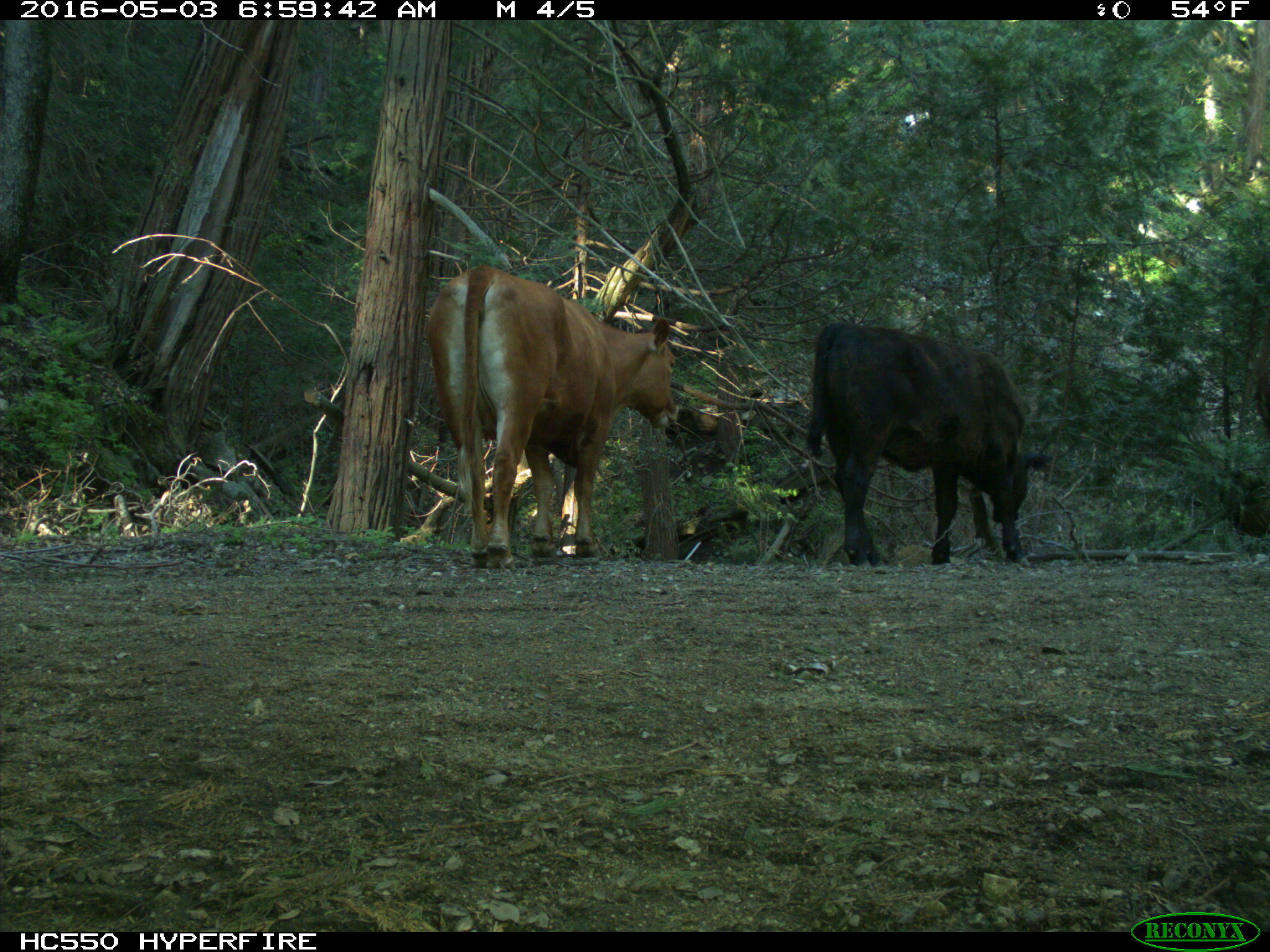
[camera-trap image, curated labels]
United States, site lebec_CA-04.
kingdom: Animalia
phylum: Chordata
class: Mammalia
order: Artiodactyla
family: Bovidae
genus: Bos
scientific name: Bos taurus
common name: domestic cow